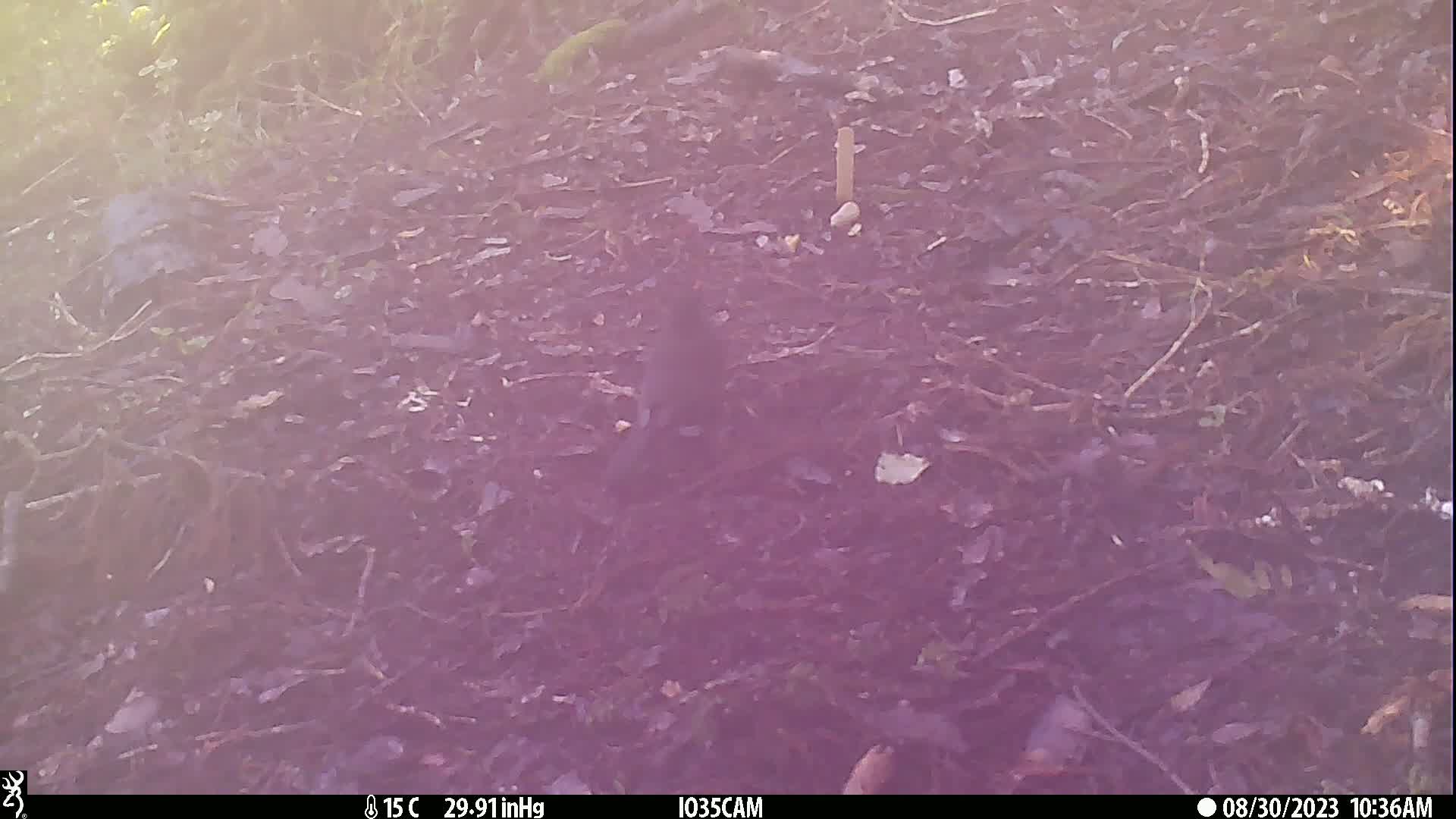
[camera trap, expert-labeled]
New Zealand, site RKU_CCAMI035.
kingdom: Animalia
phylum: Chordata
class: Aves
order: Passeriformes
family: Turdidae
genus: Turdus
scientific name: Turdus merula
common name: eurasian blackbird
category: blackbird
Blackbird (eurasian blackbird) (Turdus merula).